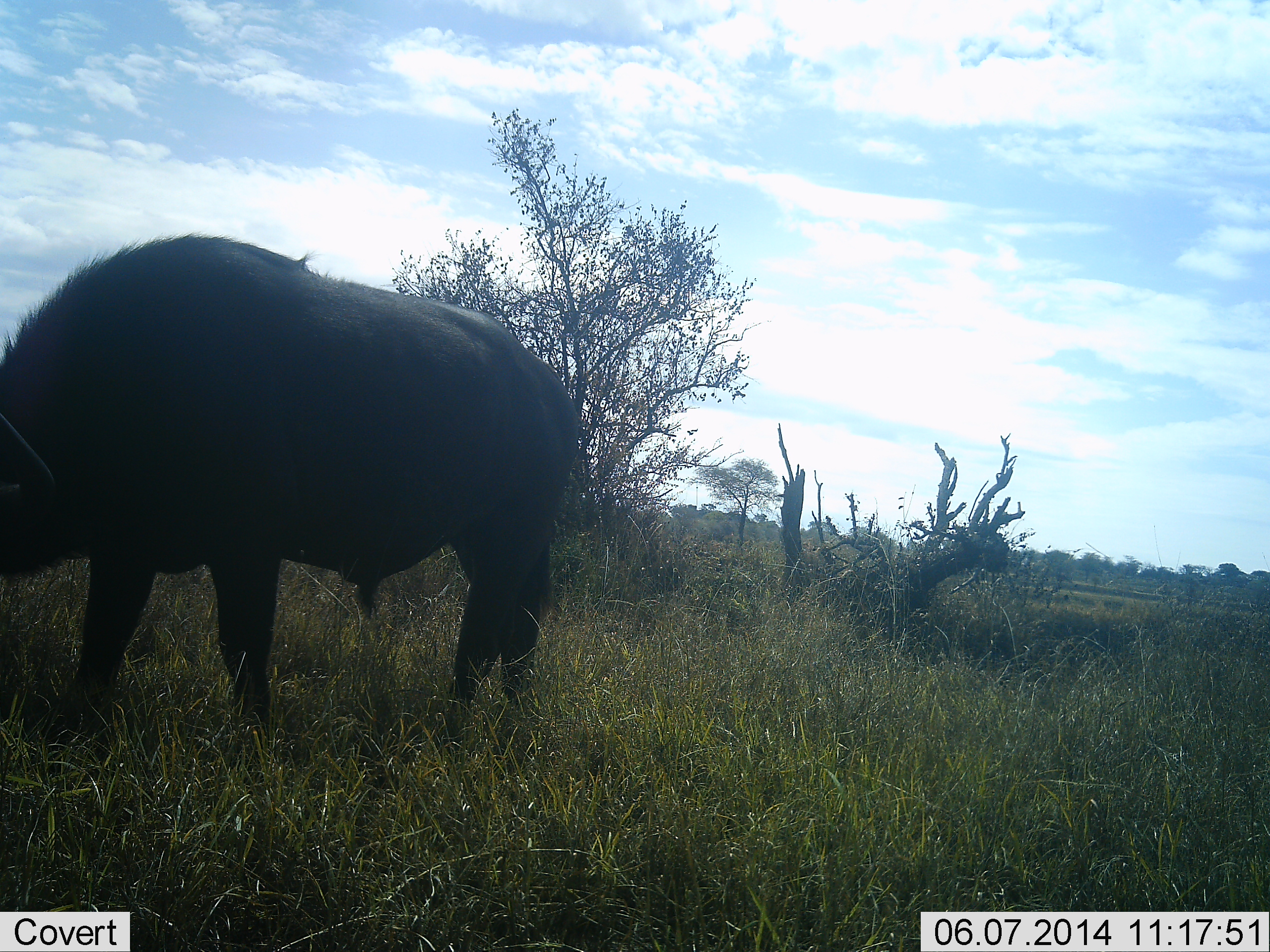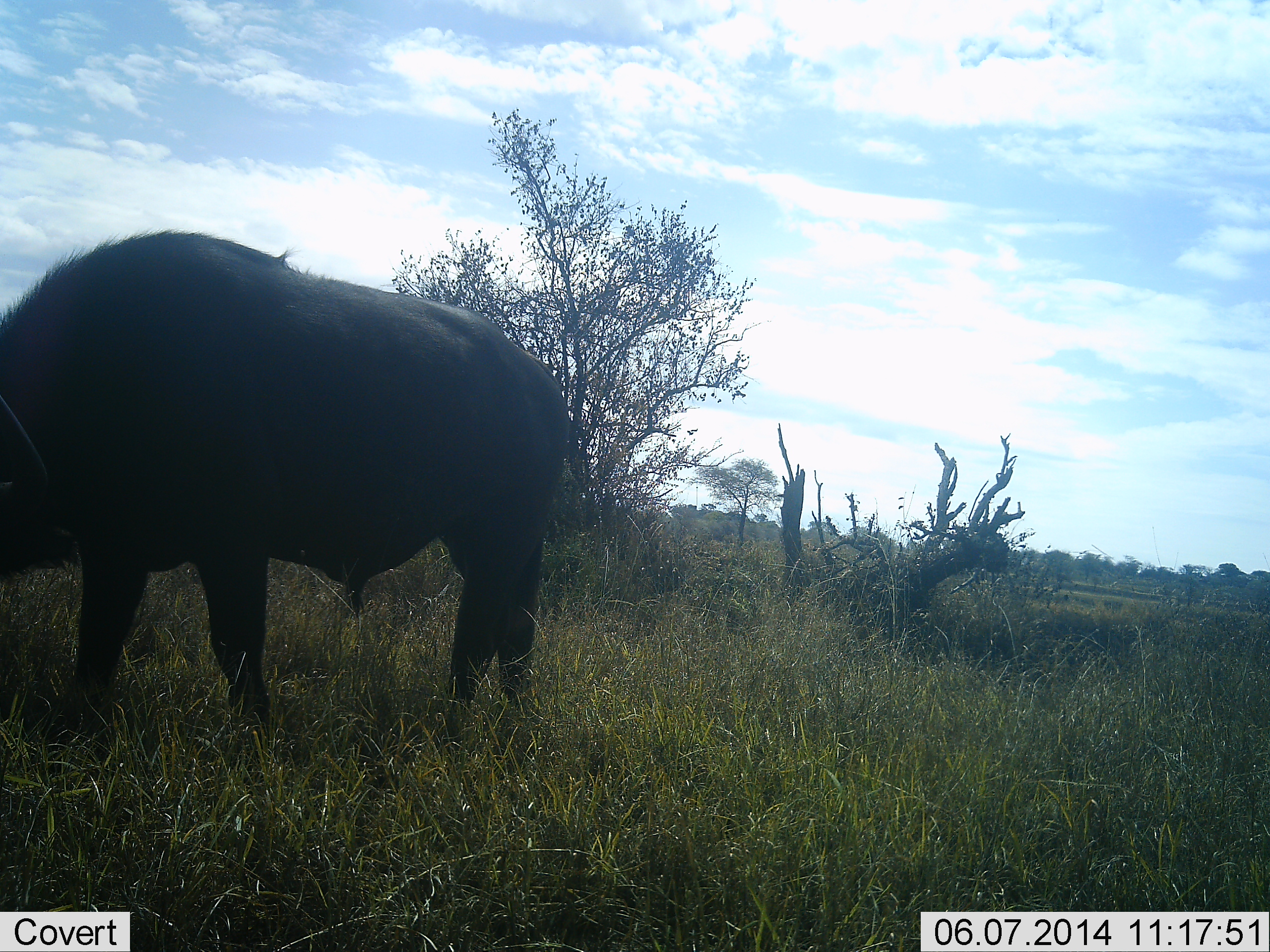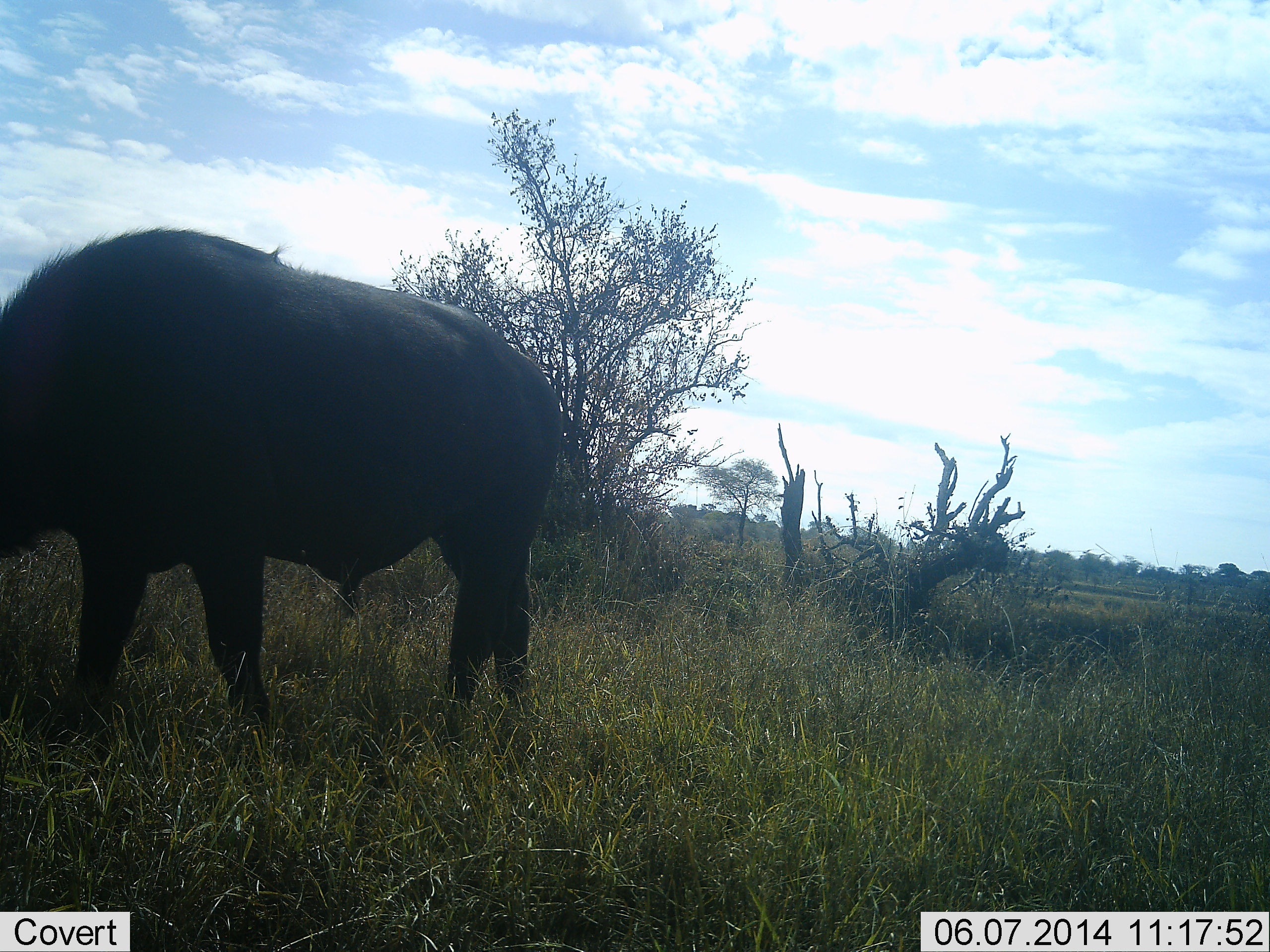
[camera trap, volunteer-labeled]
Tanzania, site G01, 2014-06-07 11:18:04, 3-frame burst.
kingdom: Animalia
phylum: Chordata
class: Mammalia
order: Artiodactyla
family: Bovidae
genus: Syncerus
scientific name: Syncerus caffer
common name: cape buffalo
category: buffalo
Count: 1.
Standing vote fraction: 50%.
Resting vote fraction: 0%.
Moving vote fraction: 0%.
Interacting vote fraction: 0%.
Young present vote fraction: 0%.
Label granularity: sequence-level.